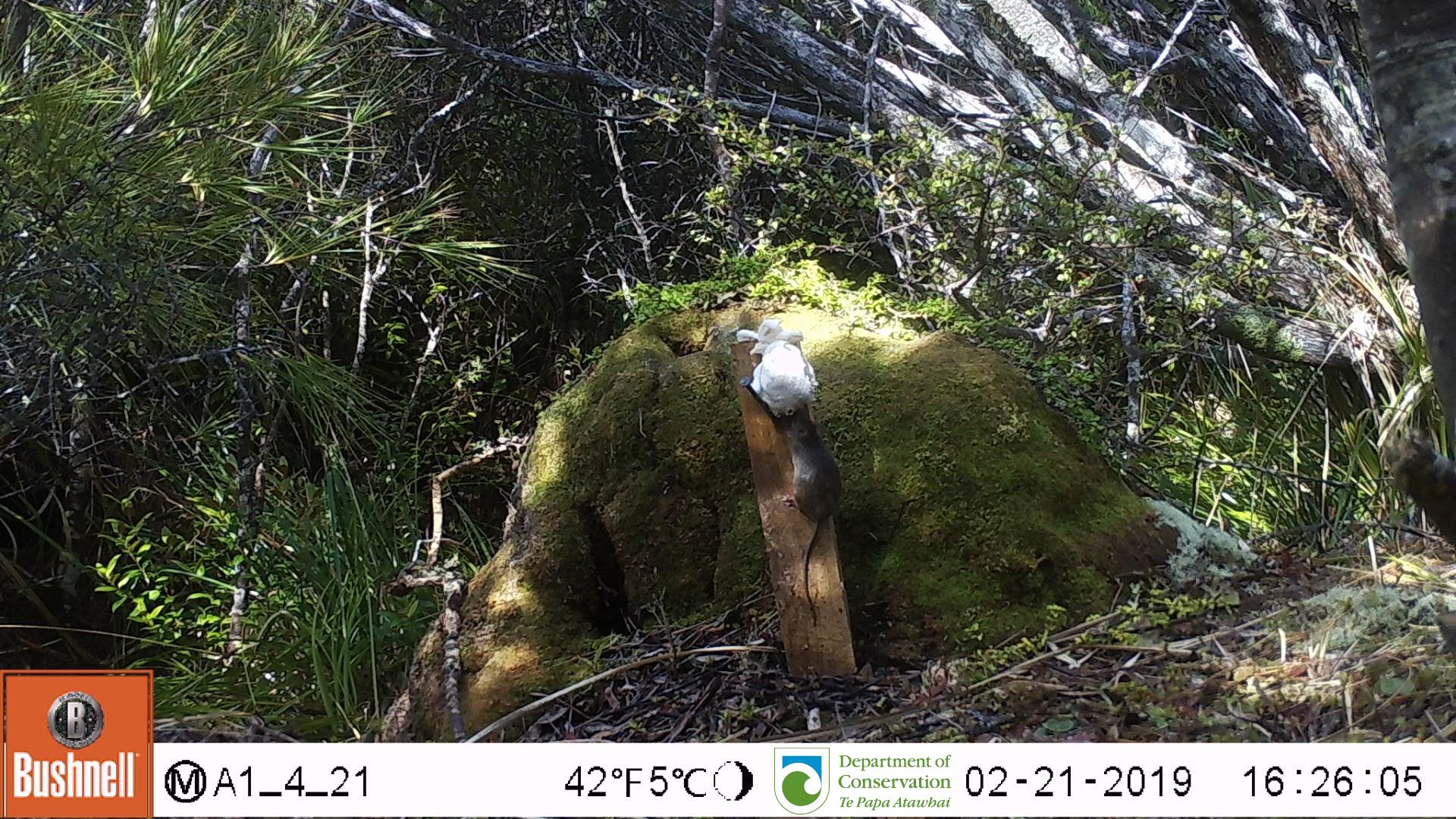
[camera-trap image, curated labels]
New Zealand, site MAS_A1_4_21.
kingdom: Animalia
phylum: Chordata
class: Mammalia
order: Rodentia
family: Muridae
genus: Mus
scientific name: Mus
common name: mouse